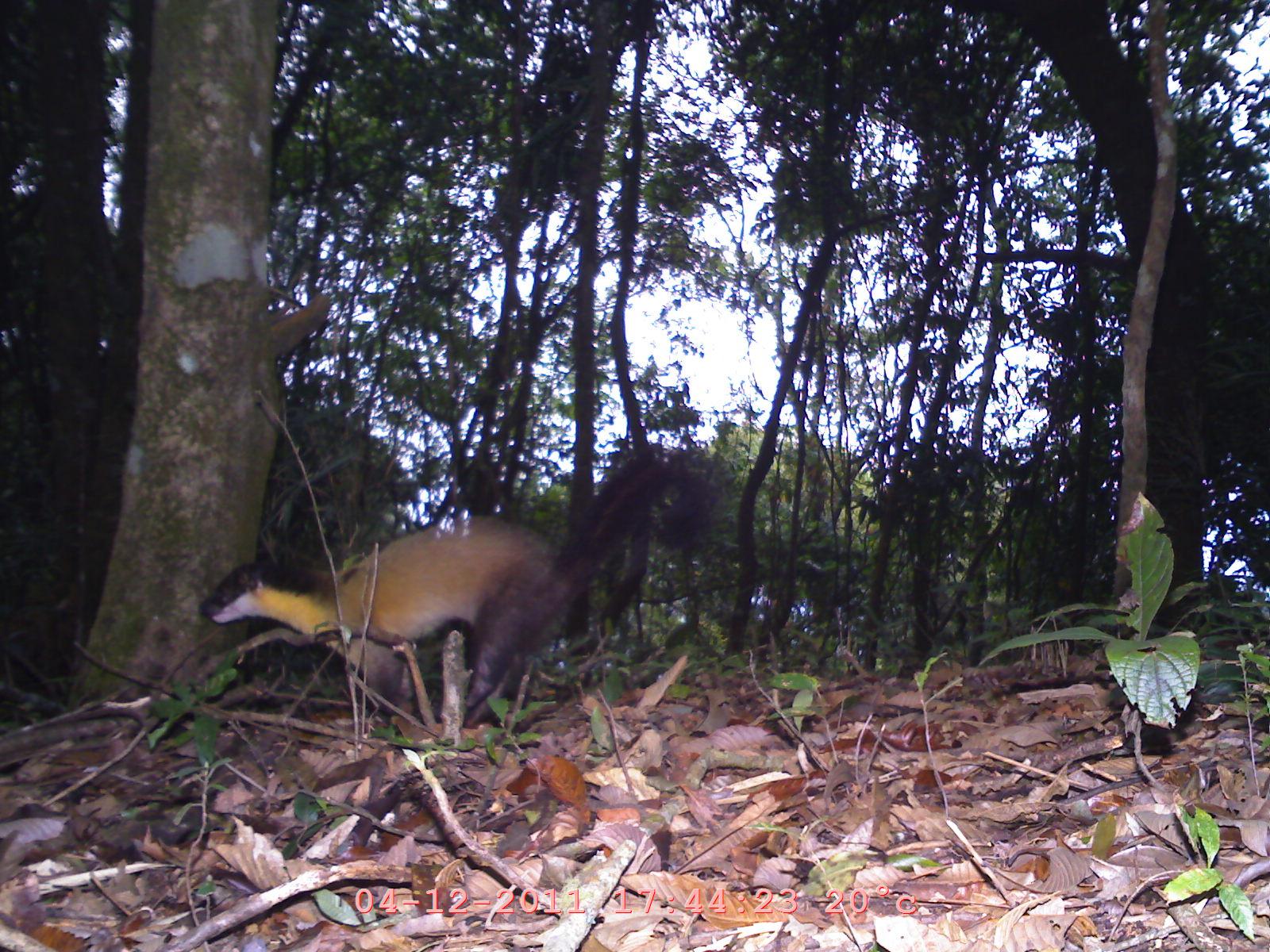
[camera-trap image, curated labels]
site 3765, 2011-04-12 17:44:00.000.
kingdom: Animalia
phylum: Chordata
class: Mammalia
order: Carnivora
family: Mustelidae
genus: Martes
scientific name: Martes flavigula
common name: yellow-throated marten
Martes flavigula (yellow-throated marten), count 1.